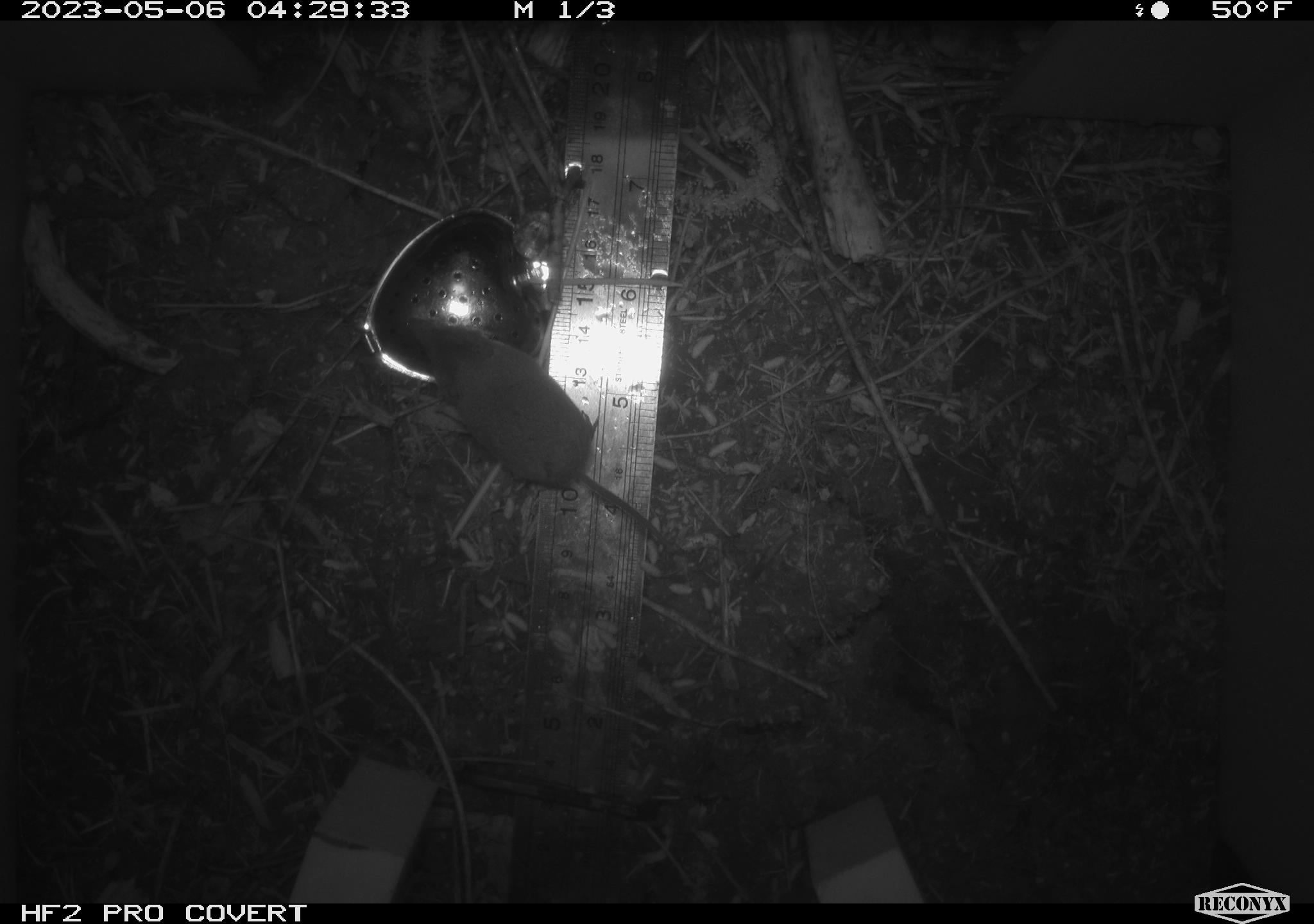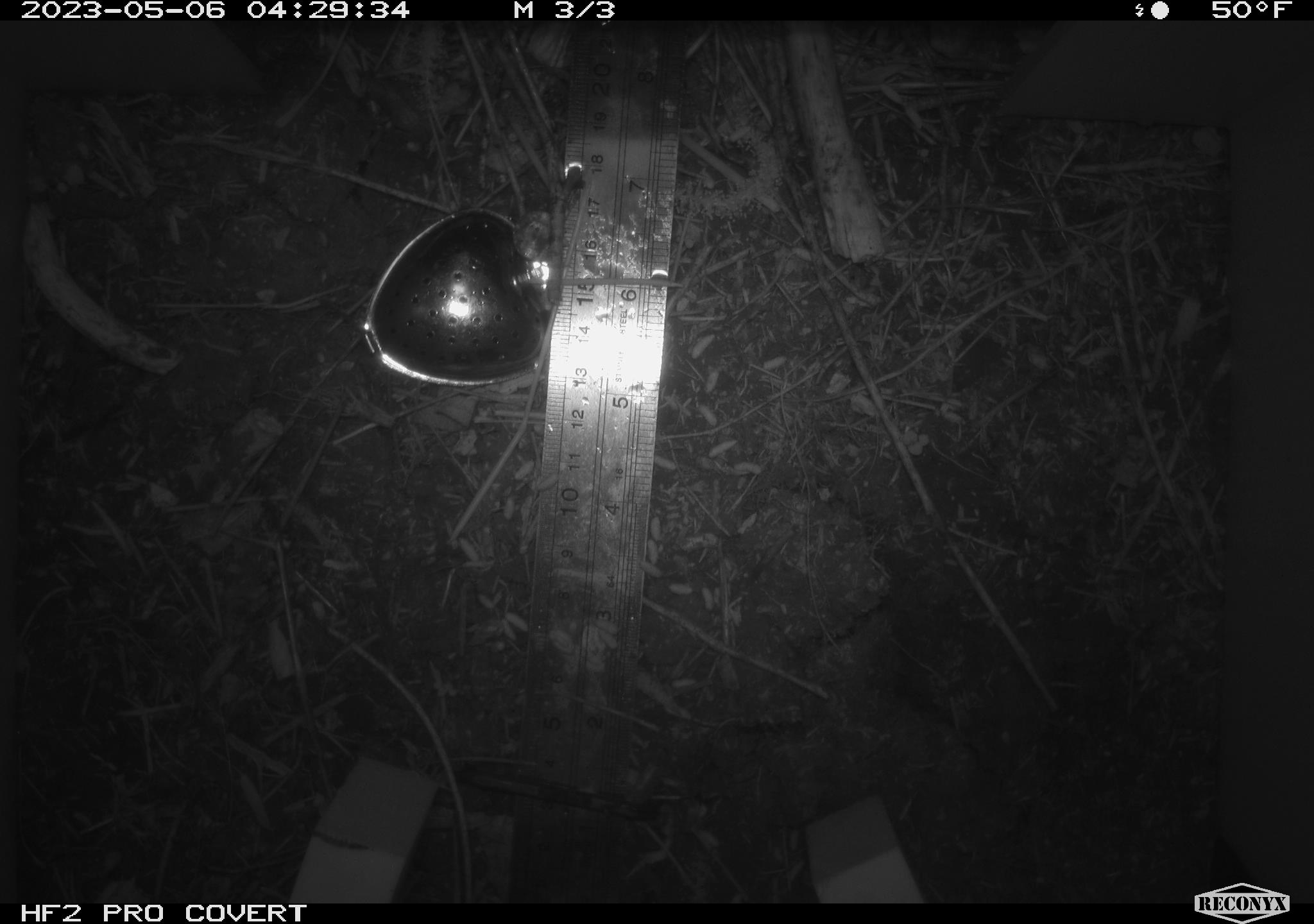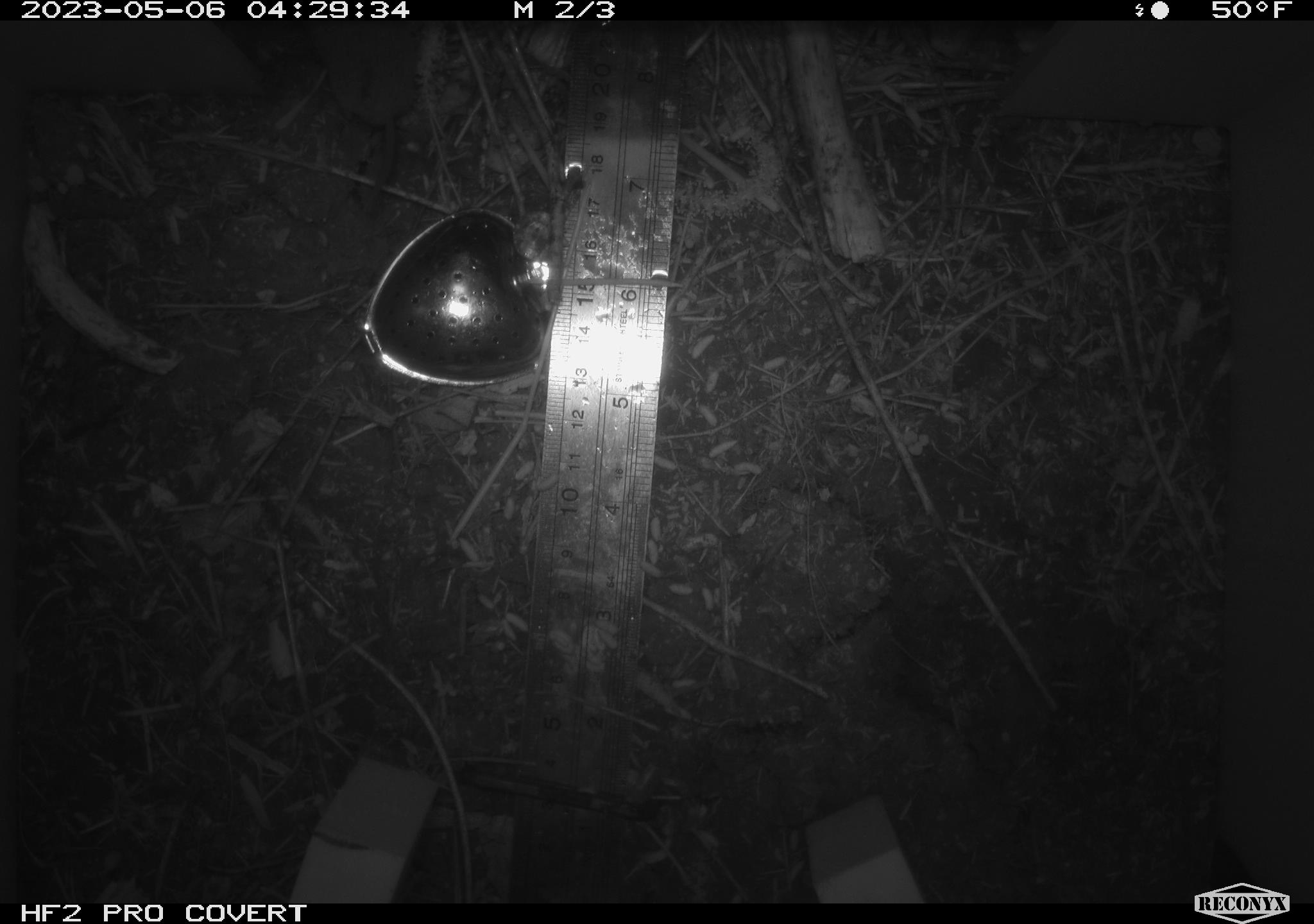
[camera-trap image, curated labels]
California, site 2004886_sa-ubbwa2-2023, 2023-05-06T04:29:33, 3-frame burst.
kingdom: Animalia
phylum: Chordata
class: Mammalia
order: Eulipotyphla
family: Soricidae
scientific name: Soricidae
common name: shrews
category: soricidae family